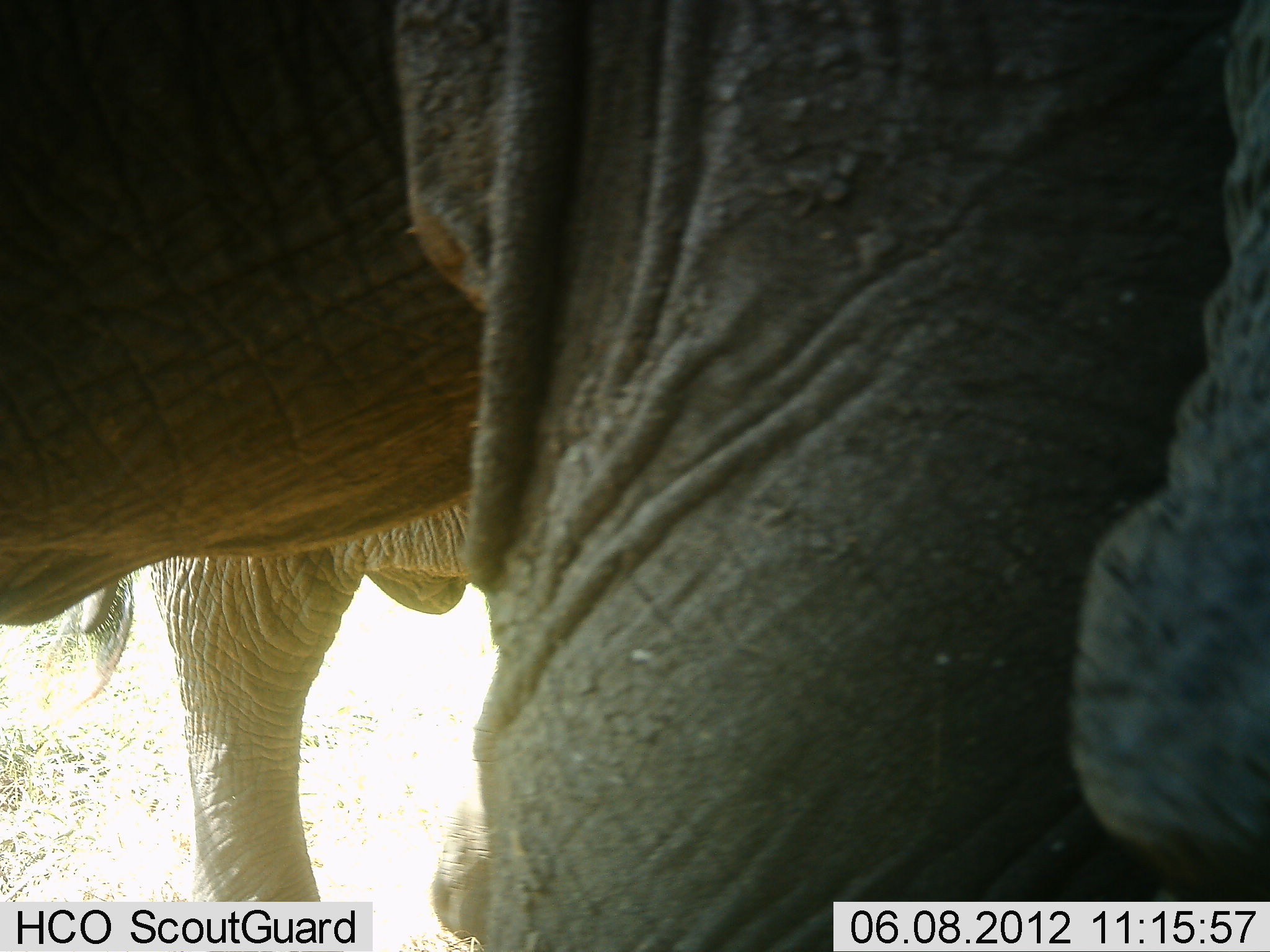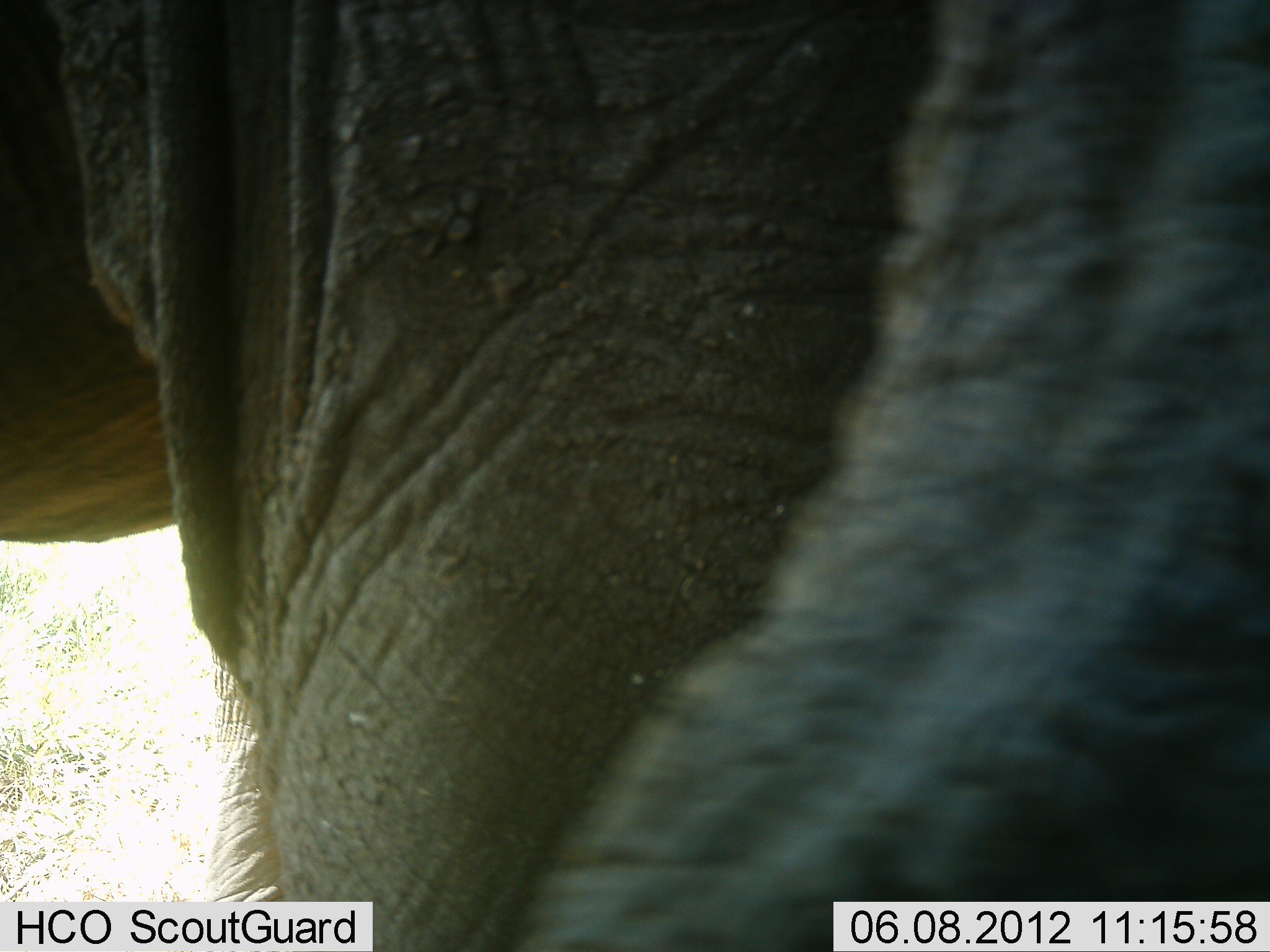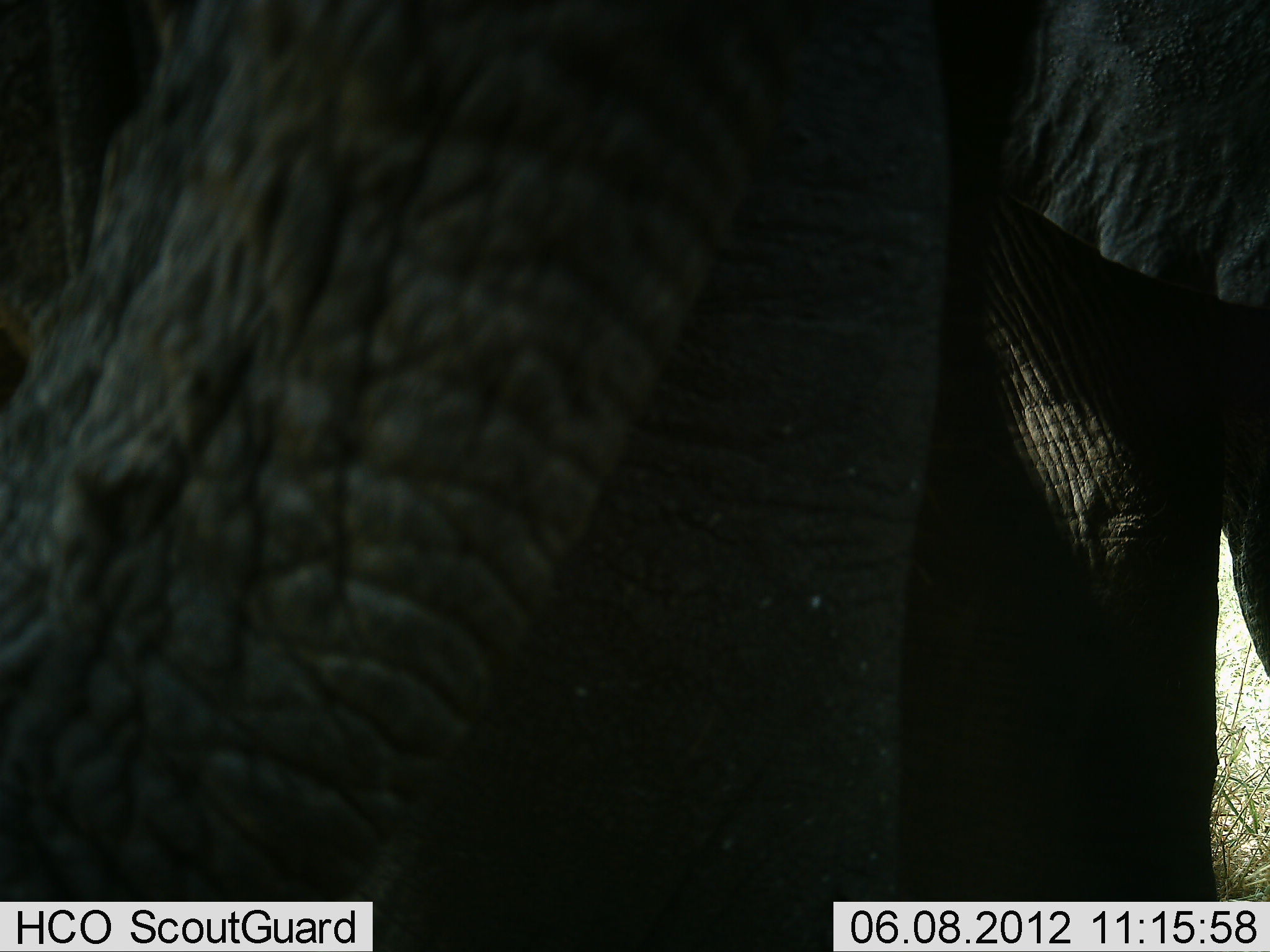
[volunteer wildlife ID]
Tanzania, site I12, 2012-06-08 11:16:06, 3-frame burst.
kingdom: Animalia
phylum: Chordata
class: Mammalia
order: Proboscidea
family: Elephantidae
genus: Loxodonta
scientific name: Loxodonta africana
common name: african bush elephant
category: elephant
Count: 2.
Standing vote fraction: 80%.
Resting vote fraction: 0%.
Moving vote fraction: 30%.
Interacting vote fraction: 0%.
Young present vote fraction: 0%.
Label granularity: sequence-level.